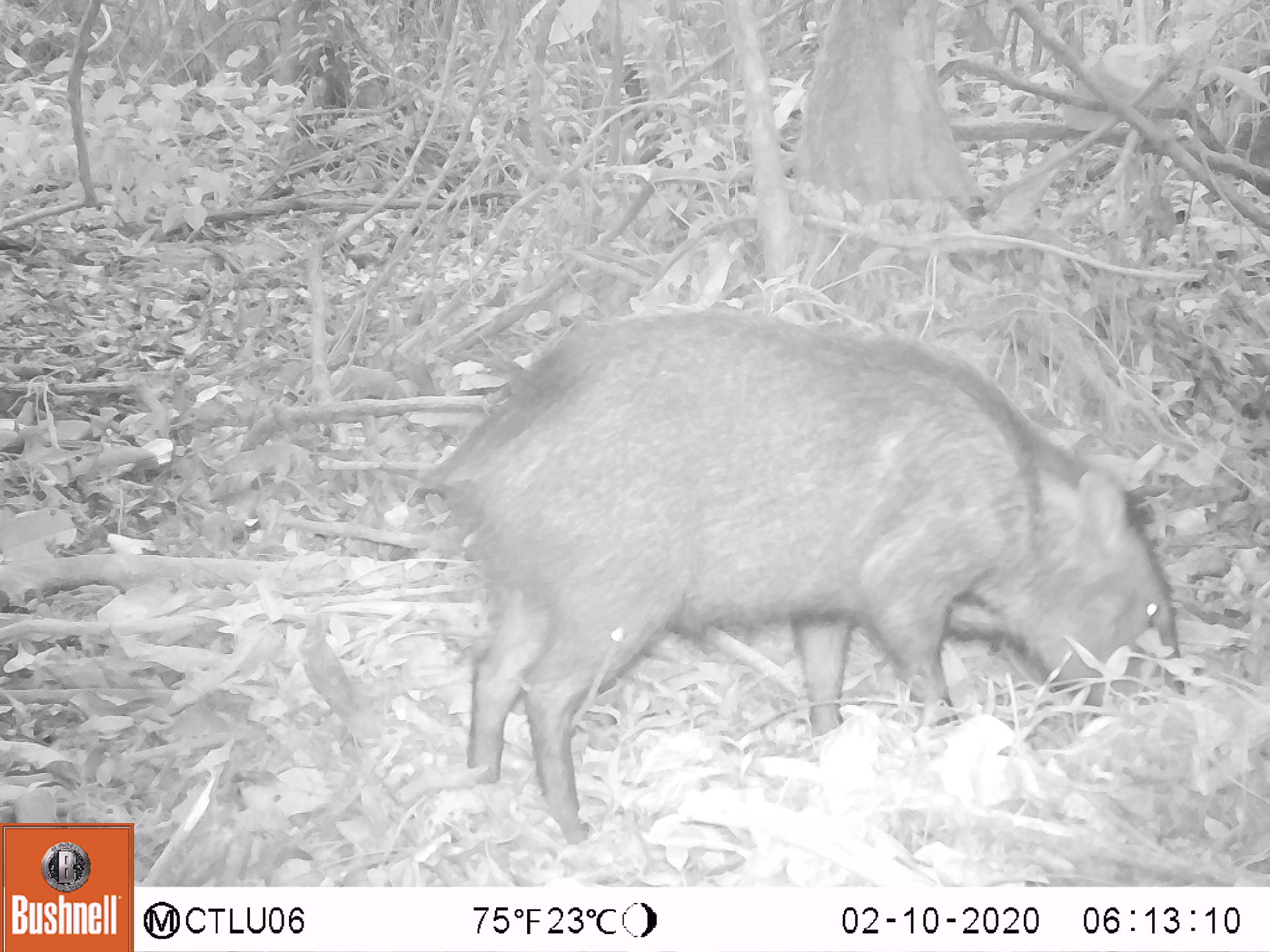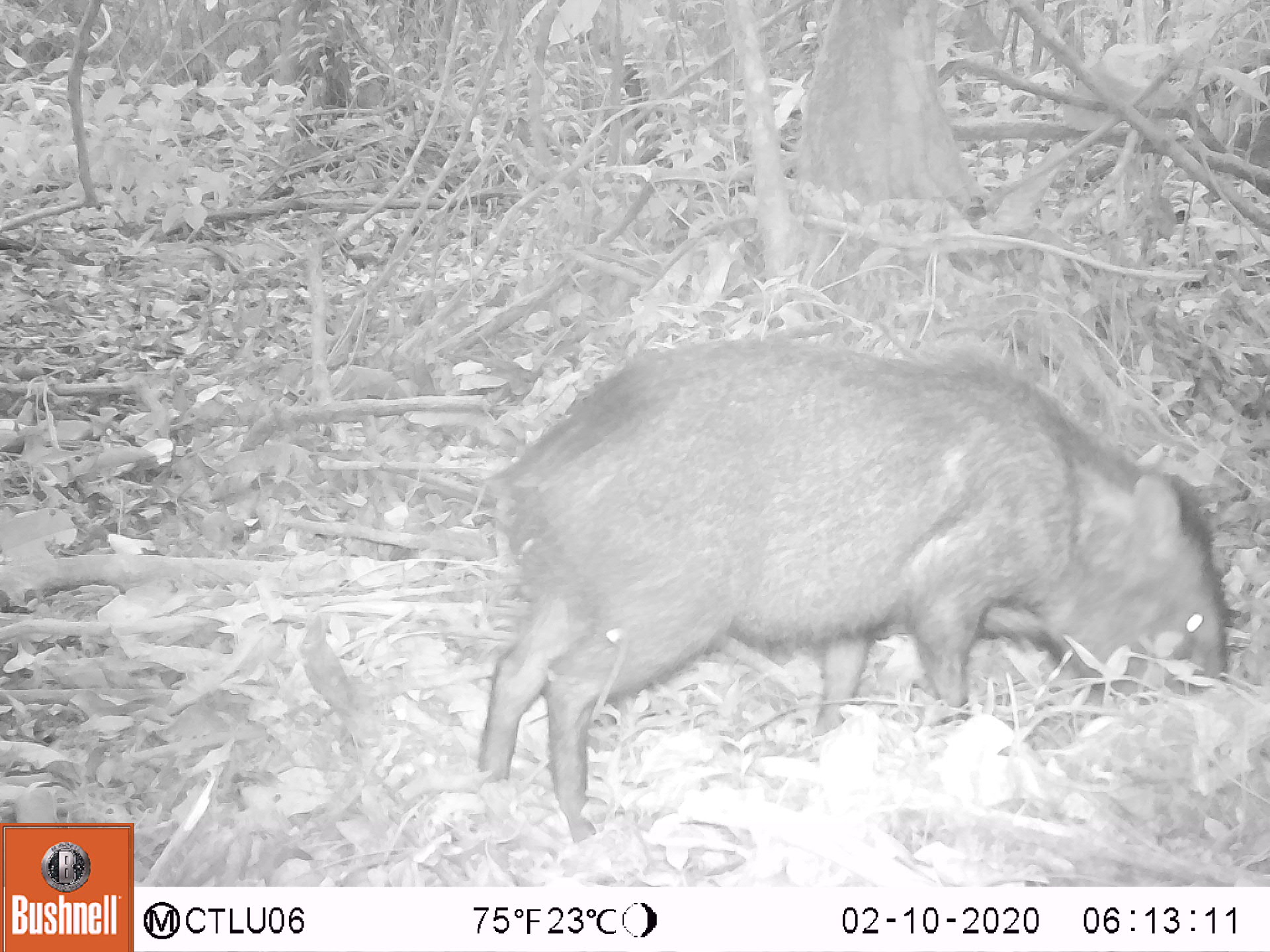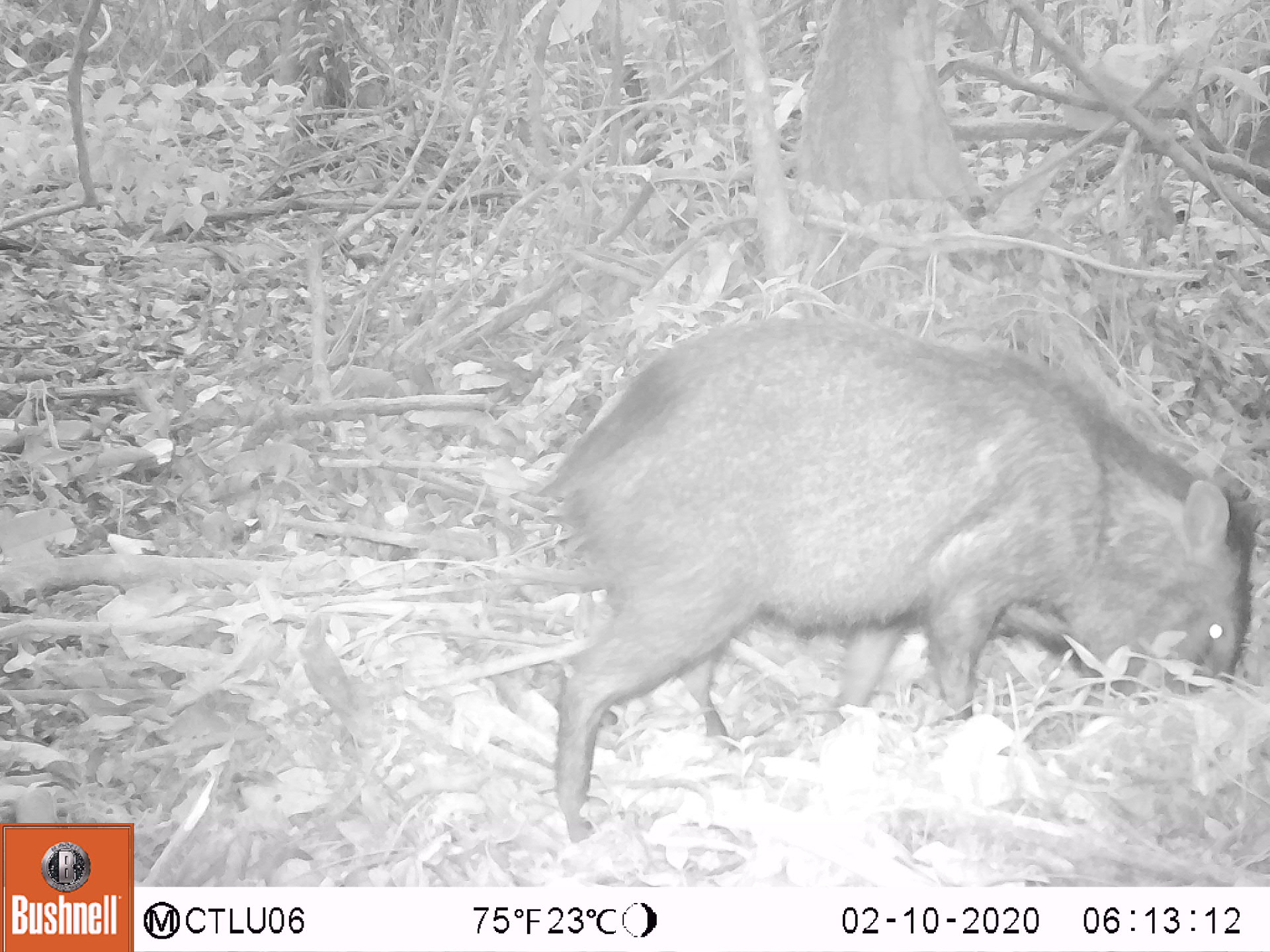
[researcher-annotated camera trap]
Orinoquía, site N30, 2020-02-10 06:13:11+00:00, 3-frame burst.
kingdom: Animalia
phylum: Chordata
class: Mammalia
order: Artiodactyla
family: Tayassuidae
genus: Pecari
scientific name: Pecari tajacu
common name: collared peccary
Collared peccary (Pecari tajacu).